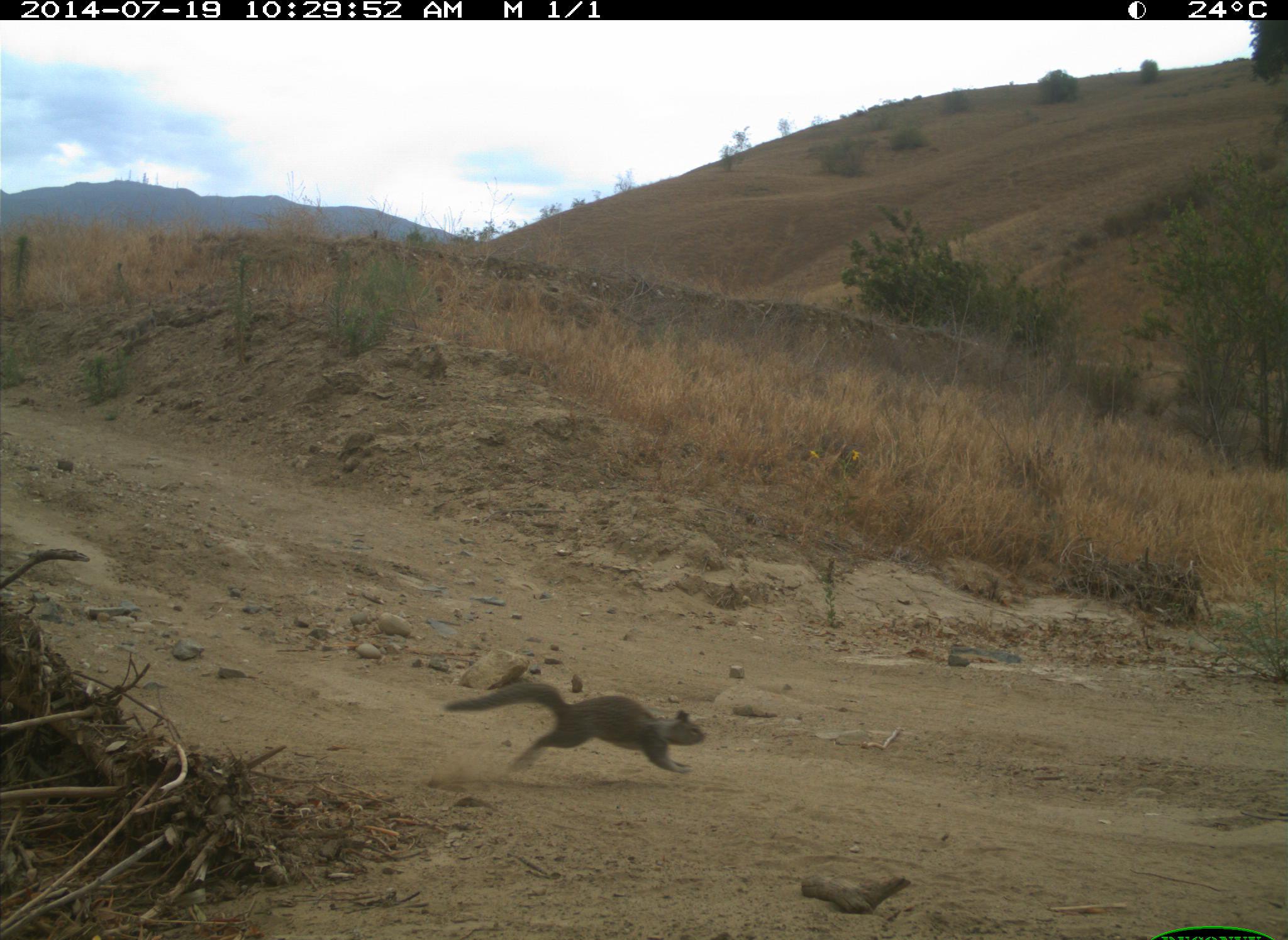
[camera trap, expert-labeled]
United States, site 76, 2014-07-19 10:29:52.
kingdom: Animalia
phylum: Chordata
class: Mammalia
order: Rodentia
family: Sciuridae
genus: Sciurus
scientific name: Sciurus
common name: squirrel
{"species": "squirrel (Sciurus)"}